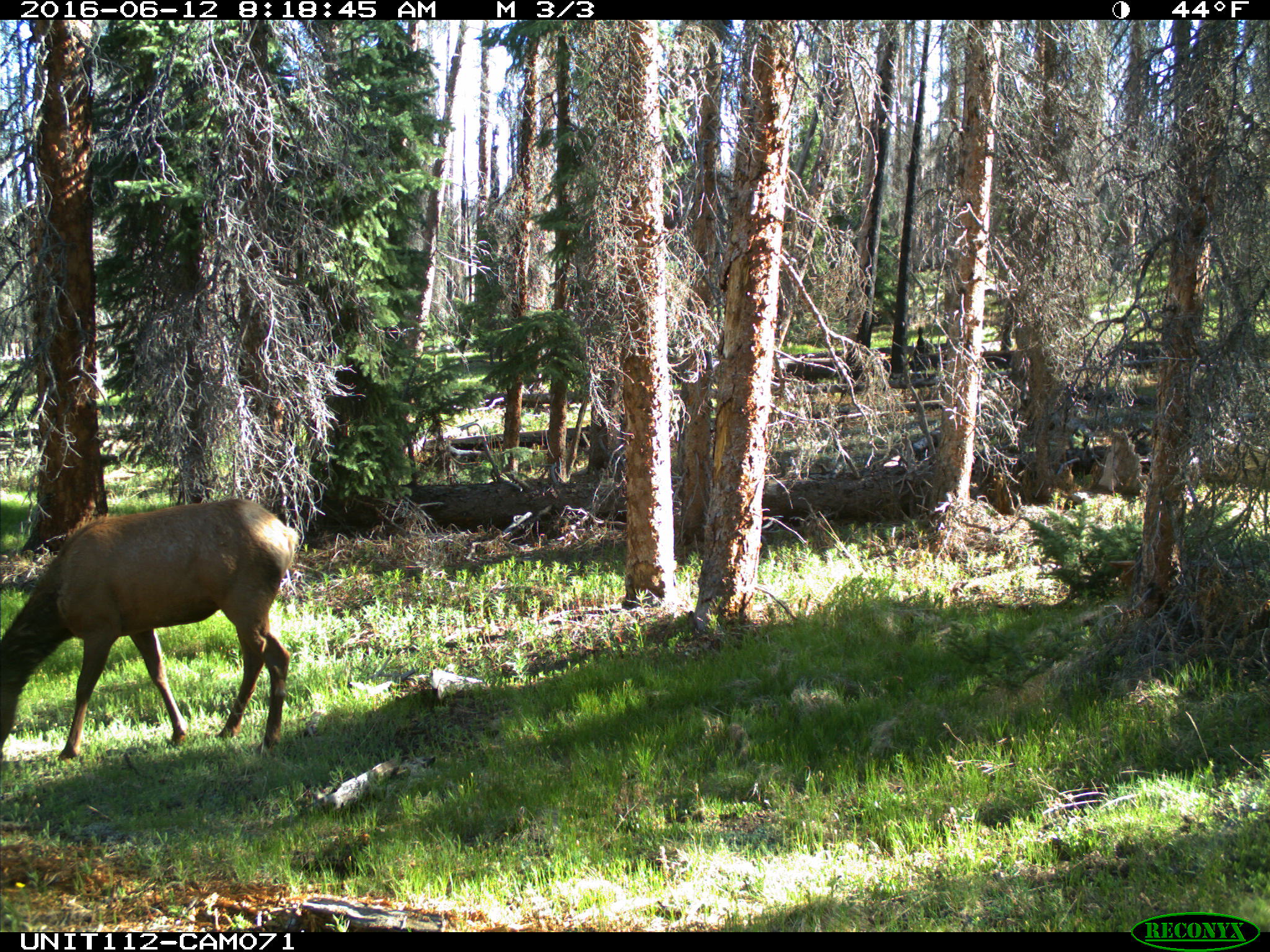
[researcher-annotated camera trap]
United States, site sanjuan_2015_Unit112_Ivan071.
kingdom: Animalia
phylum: Chordata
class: Mammalia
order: Artiodactyla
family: Cervidae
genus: Cervus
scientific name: Cervus elaphus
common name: red deer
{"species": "Cervus elaphus (red deer)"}